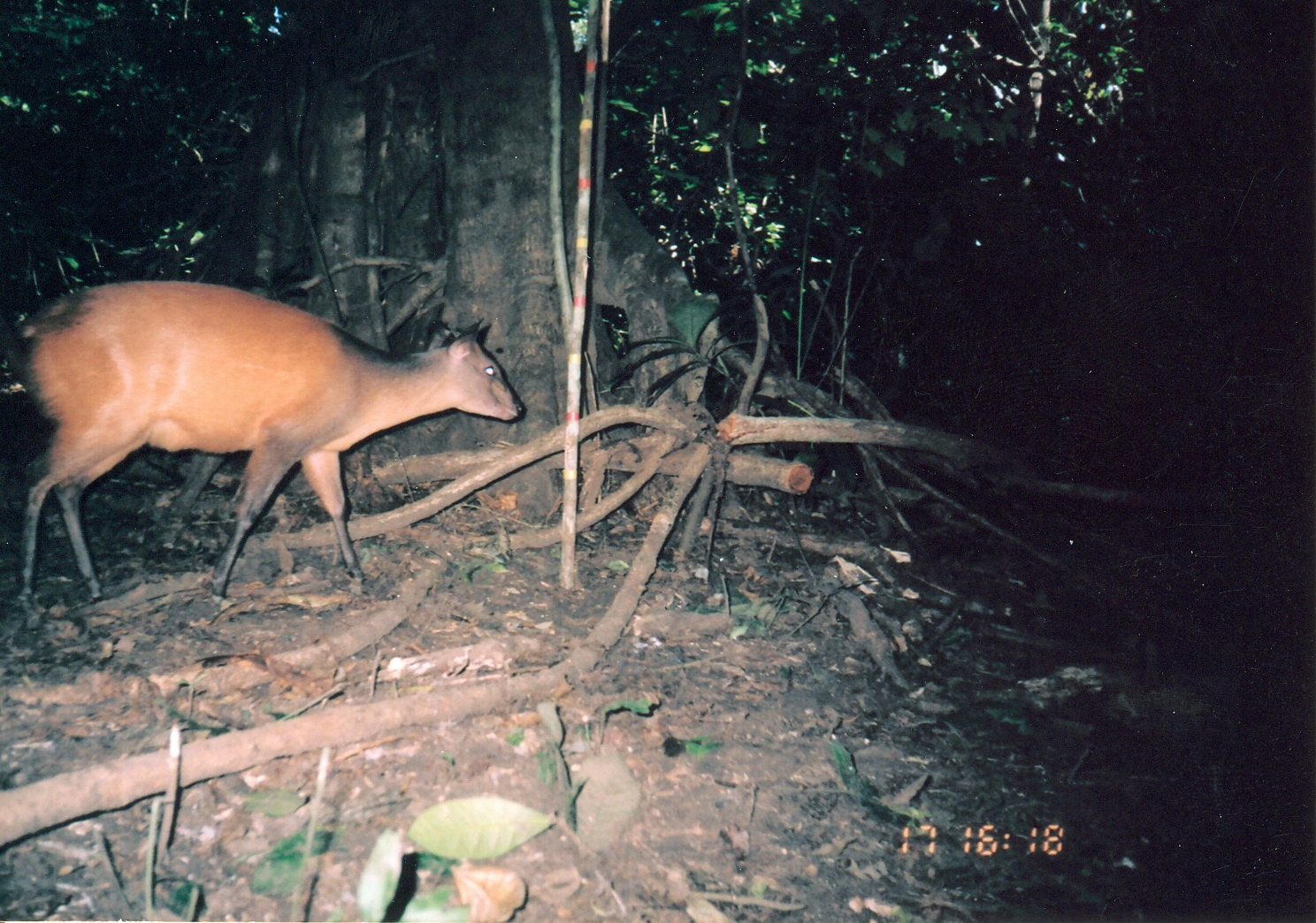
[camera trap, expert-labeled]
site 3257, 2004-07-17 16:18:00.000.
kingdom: Animalia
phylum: Chordata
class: Mammalia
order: Artiodactyla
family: Bovidae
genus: Cephalophus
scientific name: Cephalophus harveyi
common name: harvey's duiker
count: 1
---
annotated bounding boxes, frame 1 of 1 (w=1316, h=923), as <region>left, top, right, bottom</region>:
cephalophus harveyi: <region>0, 277, 524, 611</region>